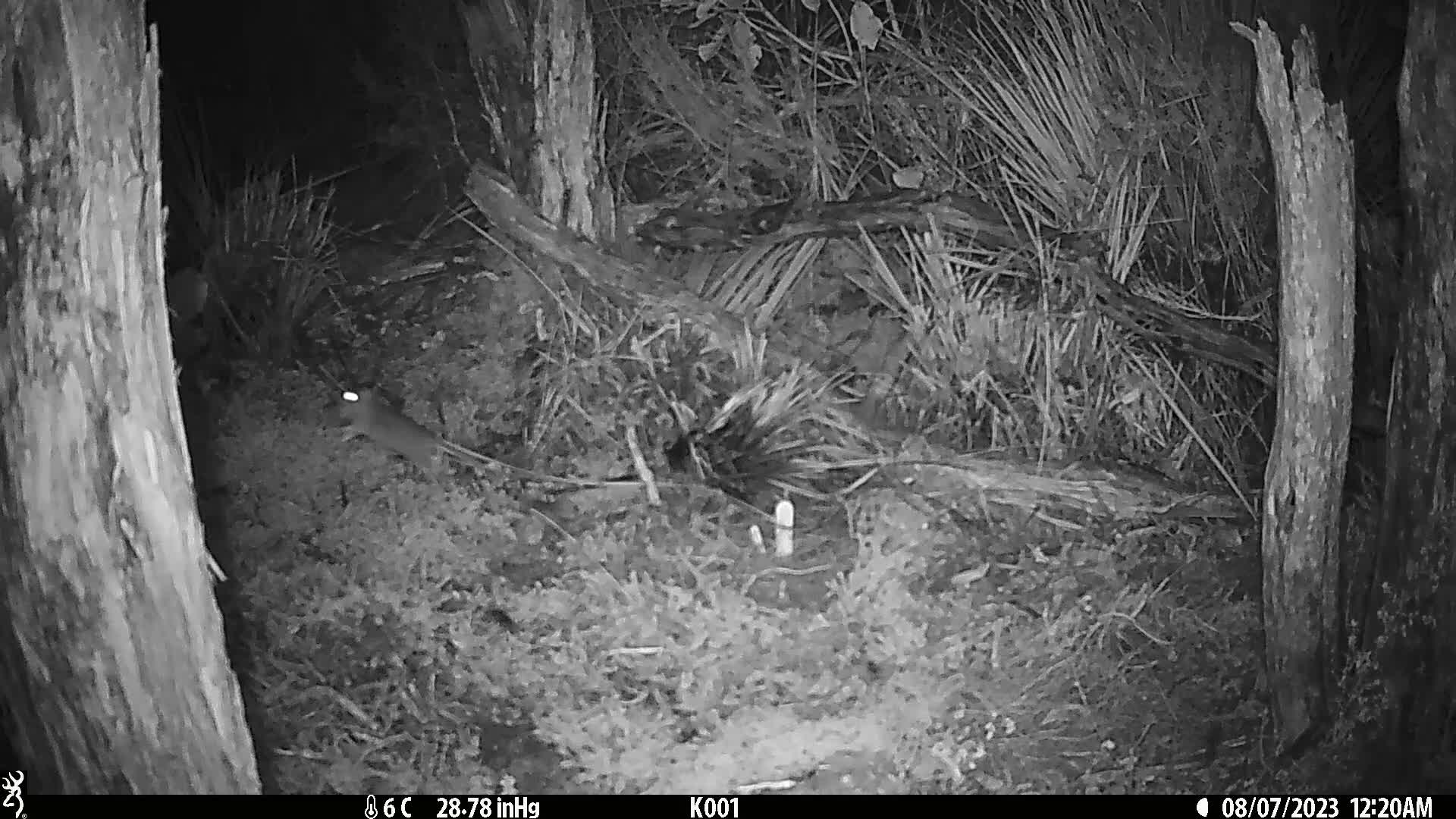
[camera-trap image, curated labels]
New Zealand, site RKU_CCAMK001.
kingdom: Animalia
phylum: Chordata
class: Mammalia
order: Rodentia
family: Muridae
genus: Rattus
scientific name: Rattus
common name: rat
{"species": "rat (Rattus)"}